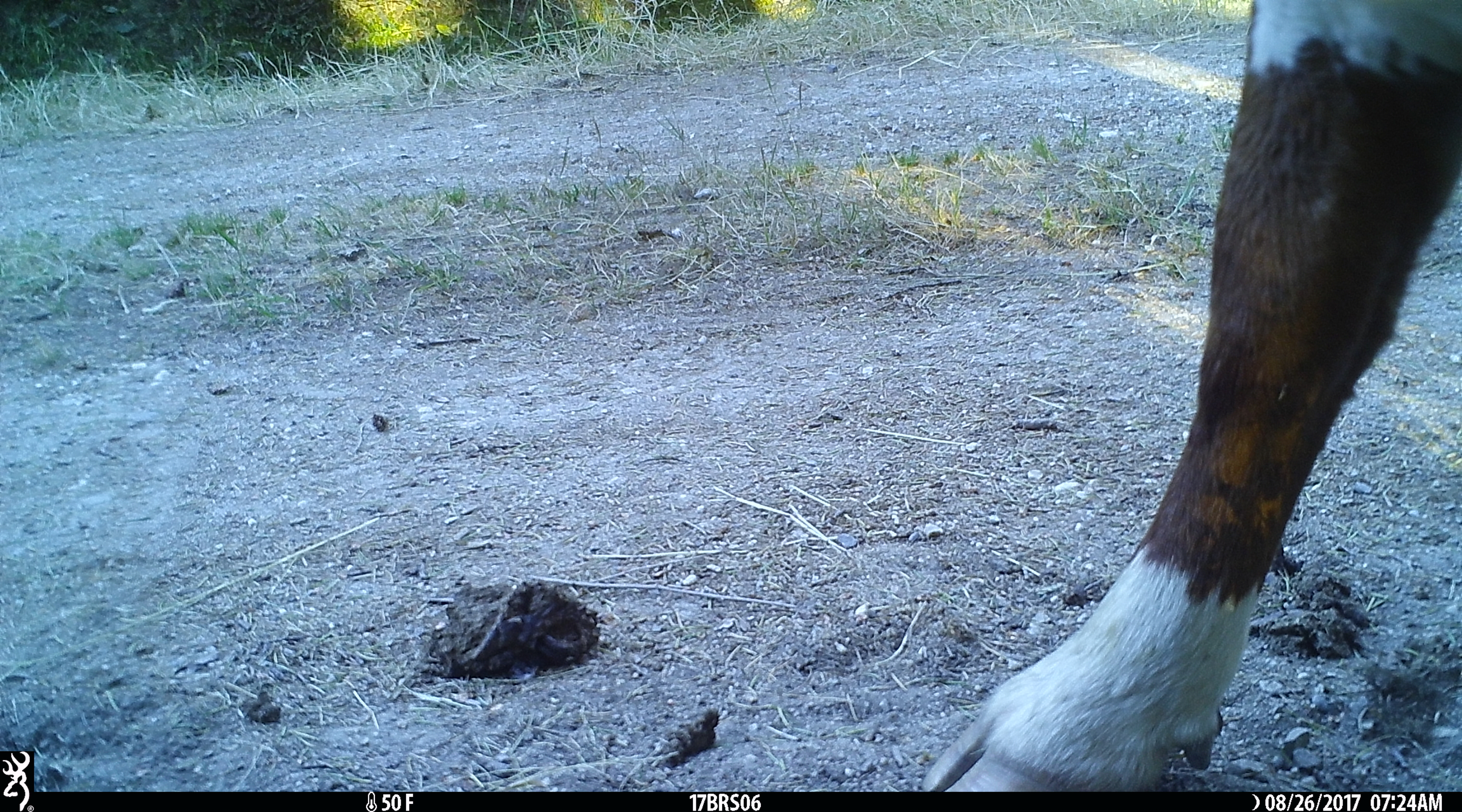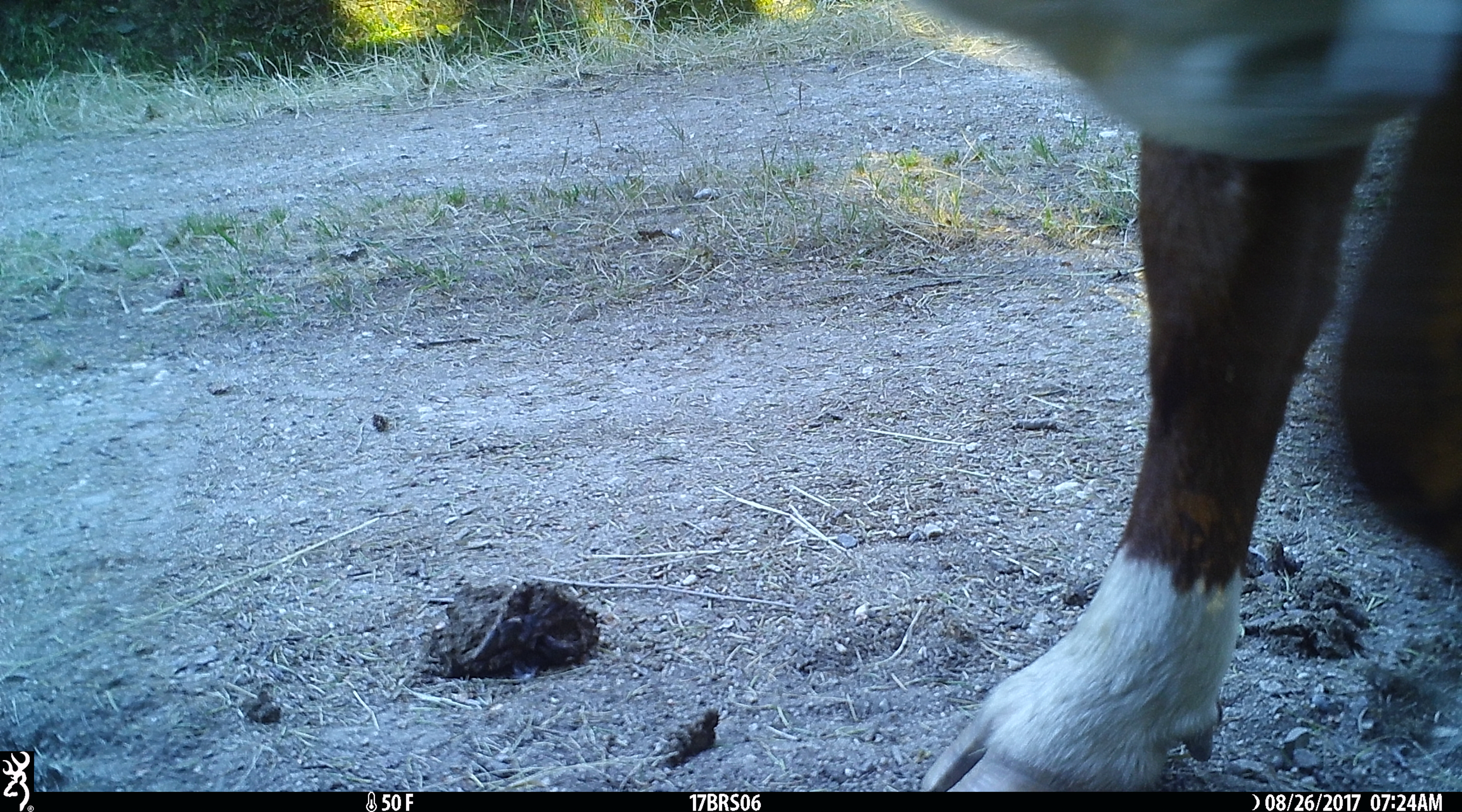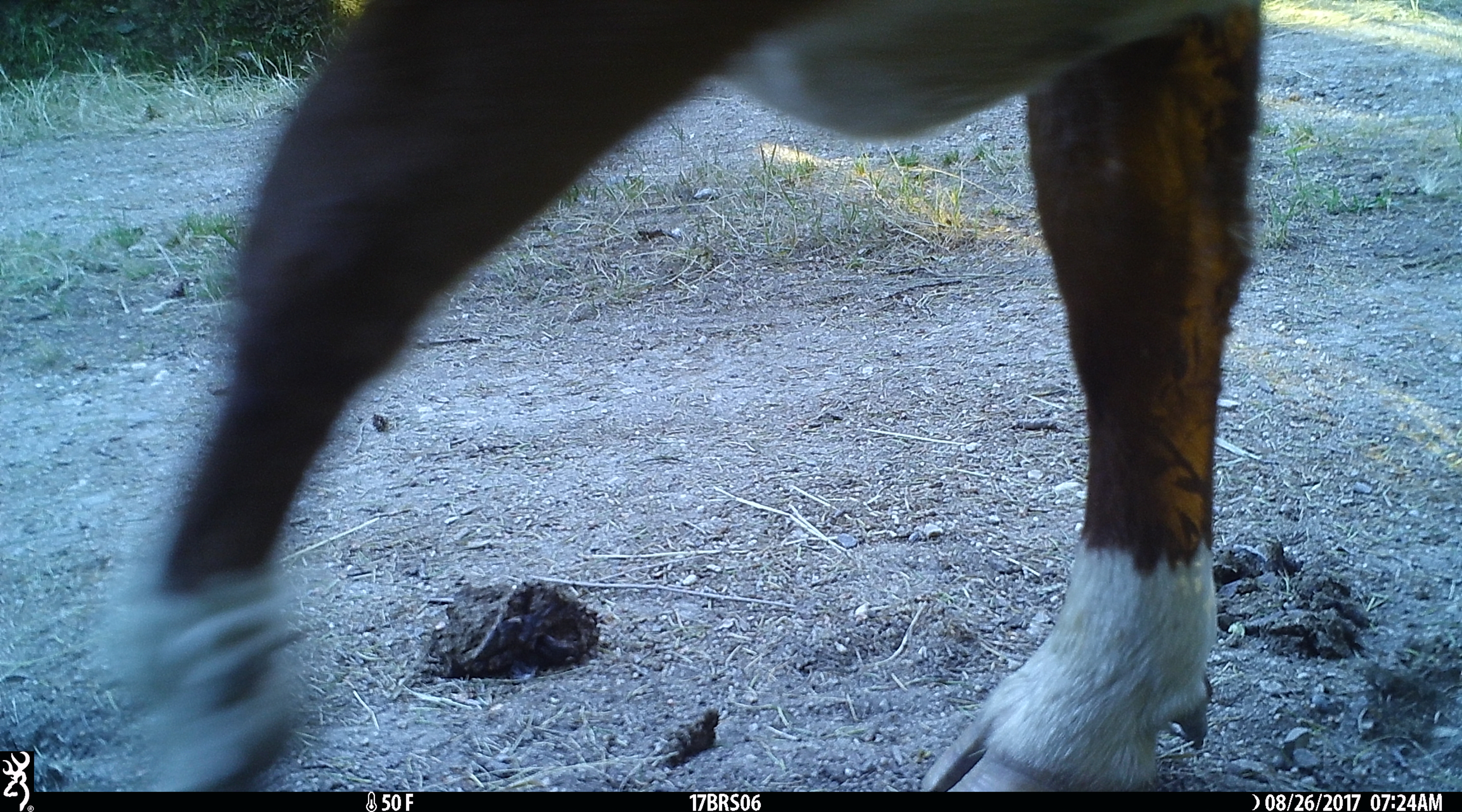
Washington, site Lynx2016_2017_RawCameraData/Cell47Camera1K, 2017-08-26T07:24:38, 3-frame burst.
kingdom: Animalia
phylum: Chordata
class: Mammalia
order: Artiodactyla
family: Bovidae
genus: Bos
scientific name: Bos taurus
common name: domestic cattle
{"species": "domestic cattle (Bos taurus)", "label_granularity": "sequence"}